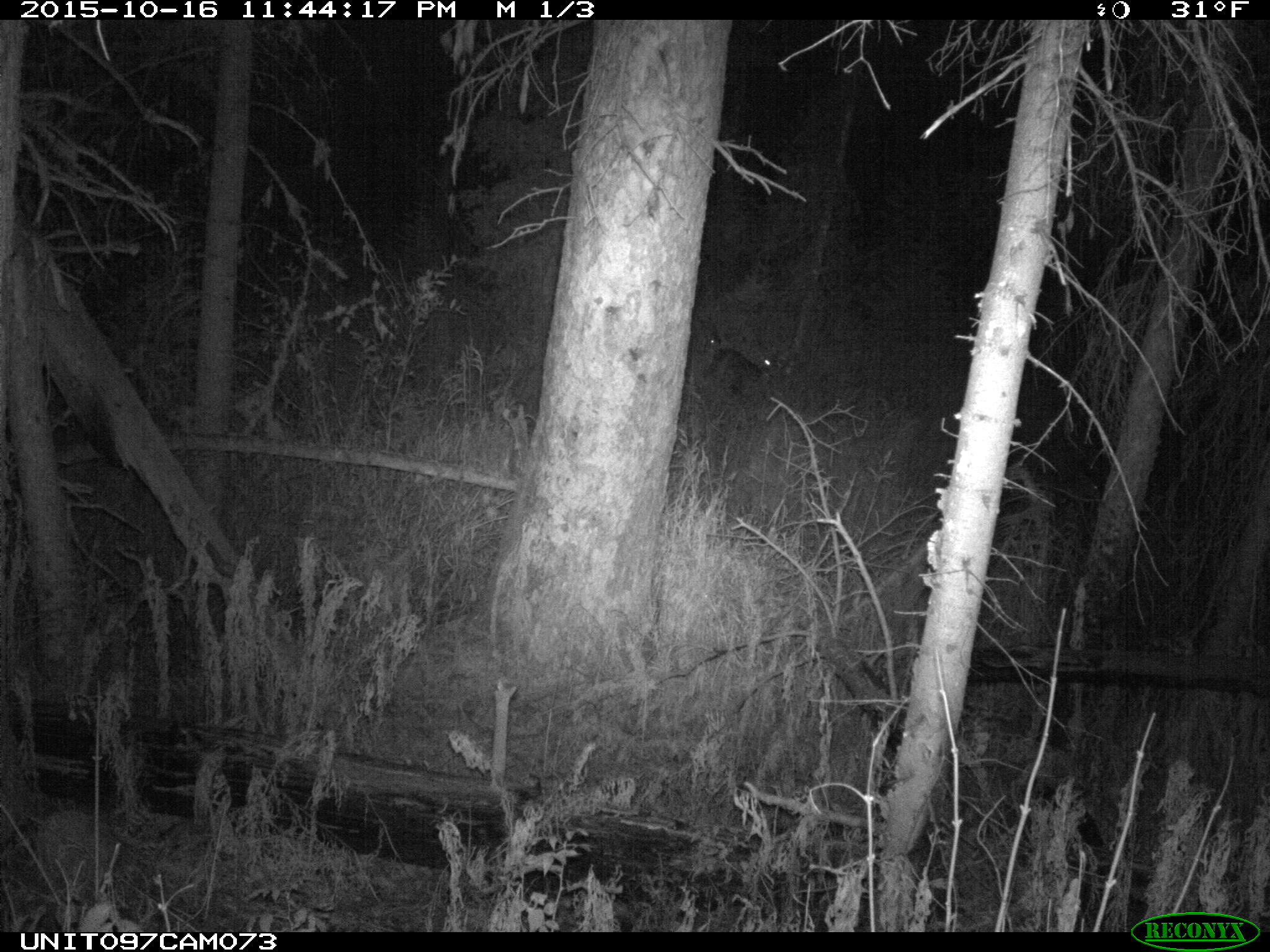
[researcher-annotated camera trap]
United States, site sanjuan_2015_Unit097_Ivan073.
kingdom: Animalia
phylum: Chordata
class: Mammalia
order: Artiodactyla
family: Cervidae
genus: Odocoileus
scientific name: Odocoileus hemionus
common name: mule deer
Odocoileus hemionus (mule deer).